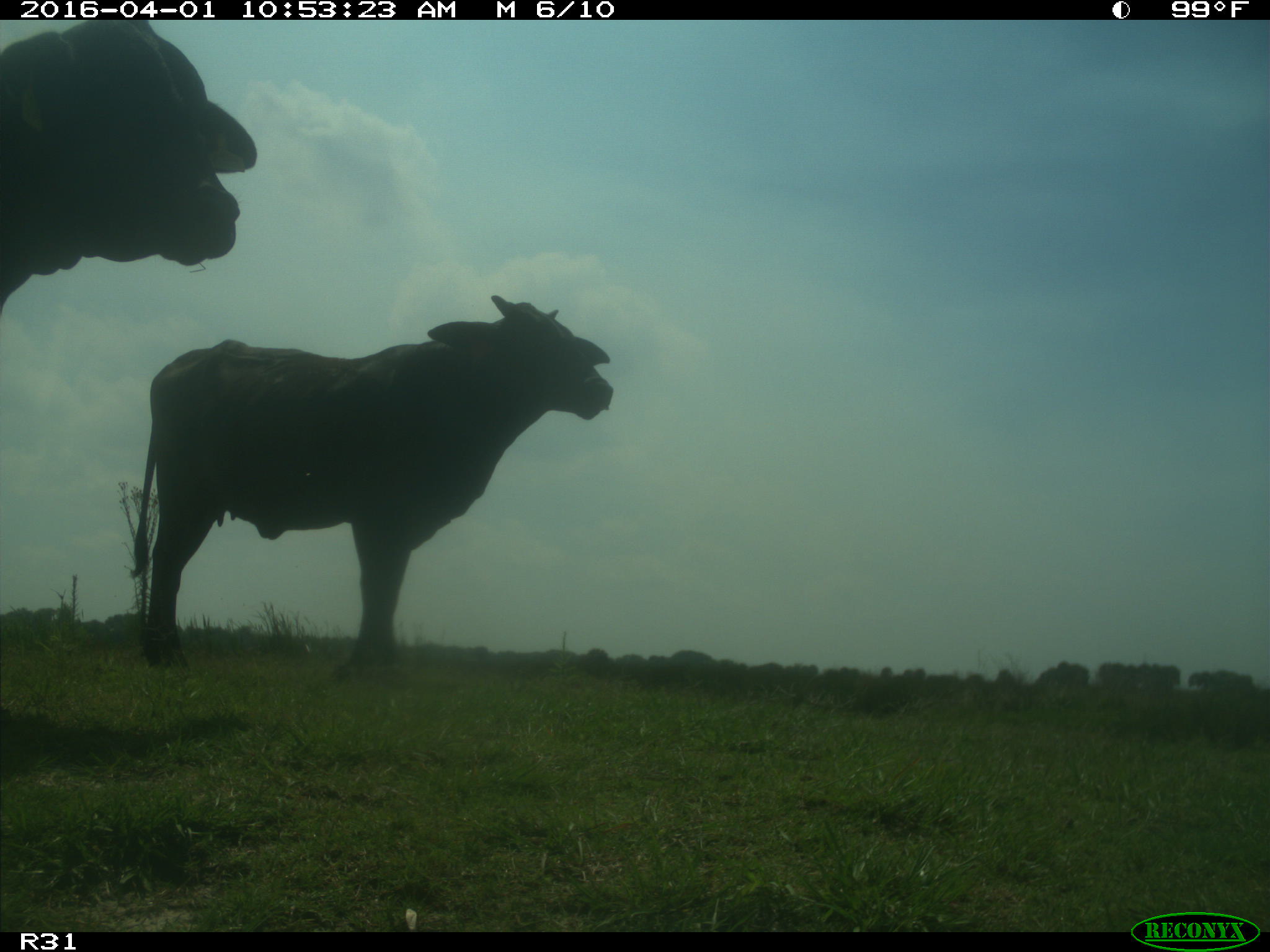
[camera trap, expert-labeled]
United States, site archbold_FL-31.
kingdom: Animalia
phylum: Chordata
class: Mammalia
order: Artiodactyla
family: Bovidae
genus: Bos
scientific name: Bos taurus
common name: domestic cow